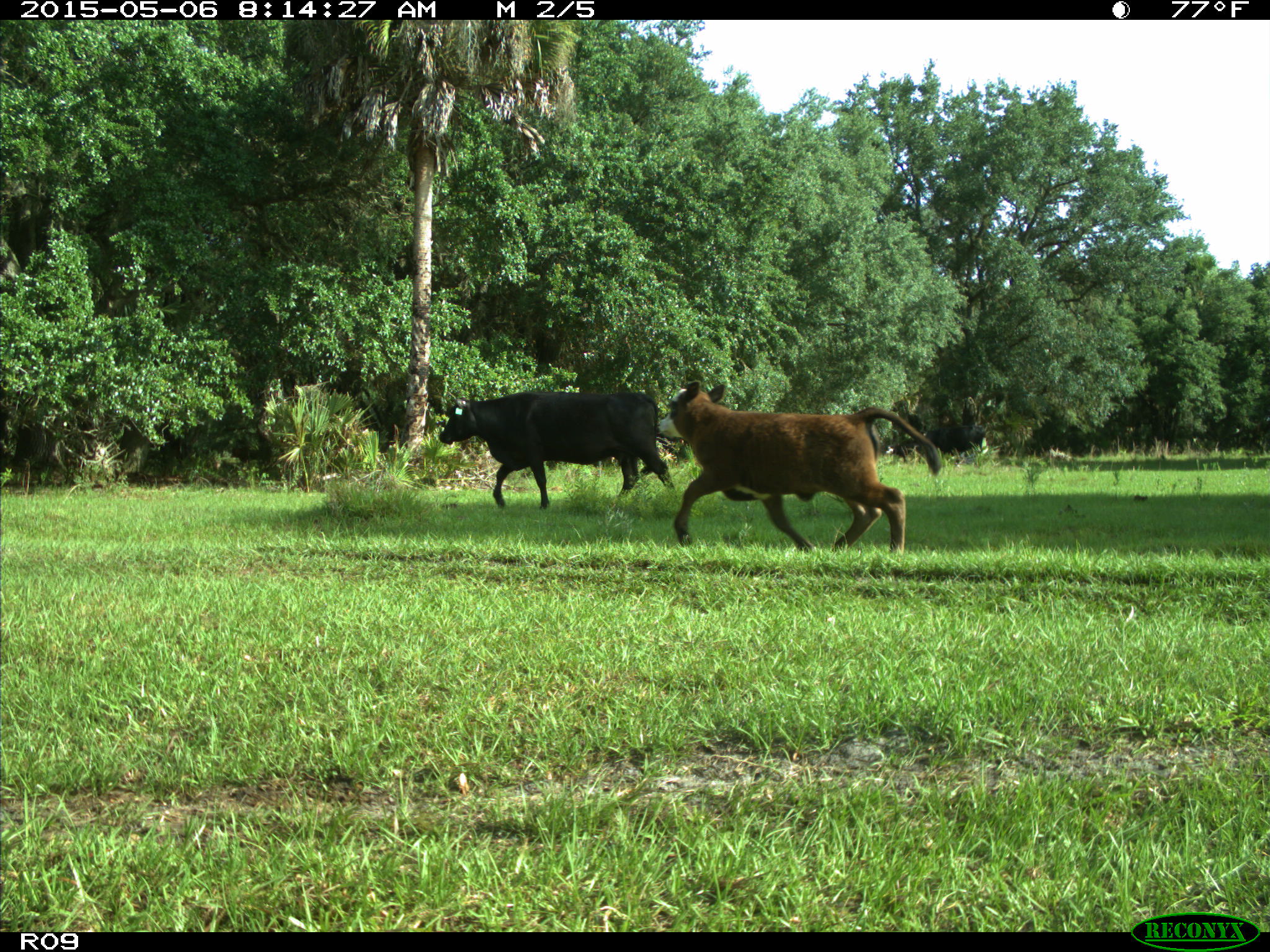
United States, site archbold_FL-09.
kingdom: Animalia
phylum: Chordata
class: Mammalia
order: Artiodactyla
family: Bovidae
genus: Bos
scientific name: Bos taurus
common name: domestic cow